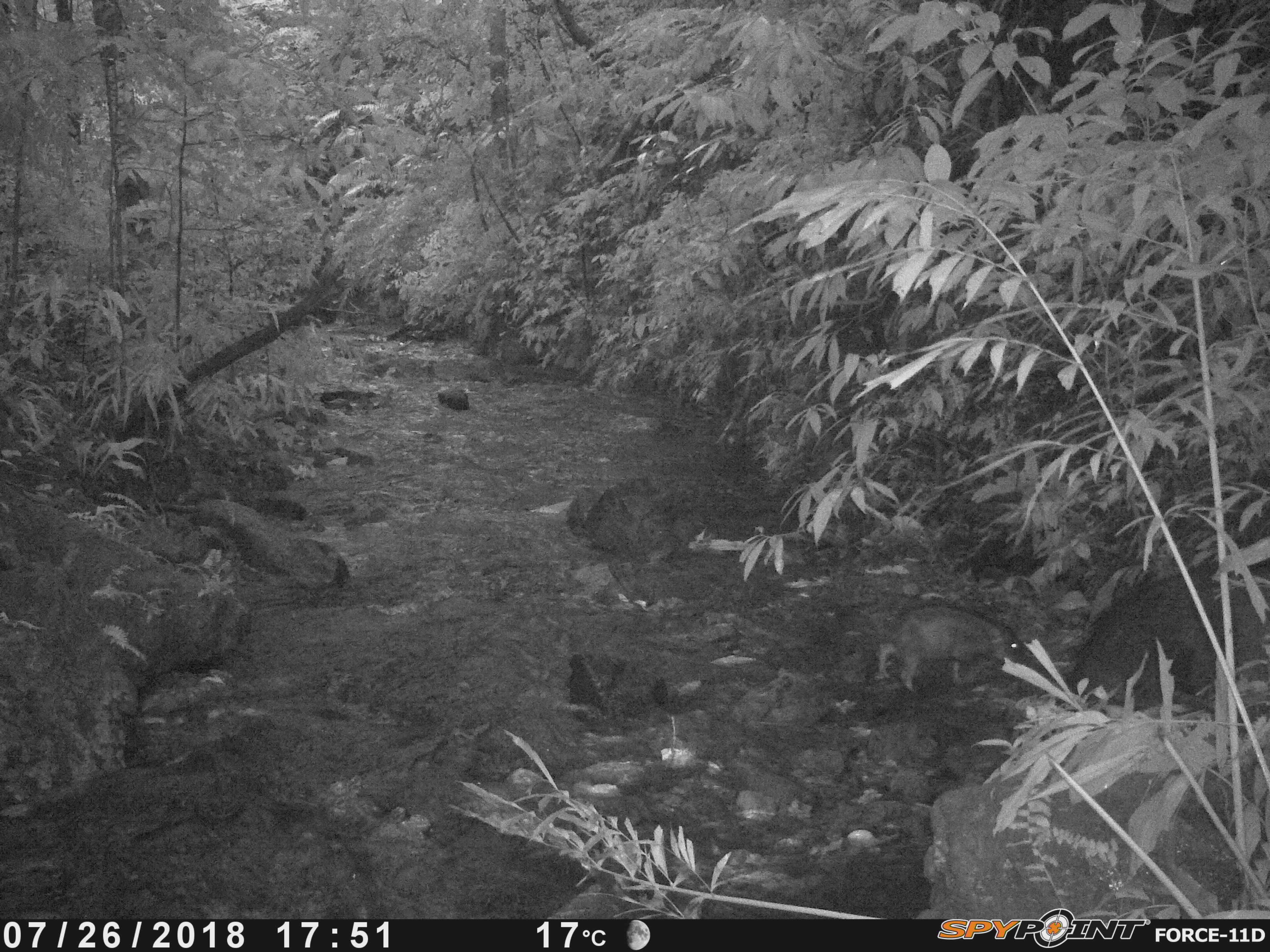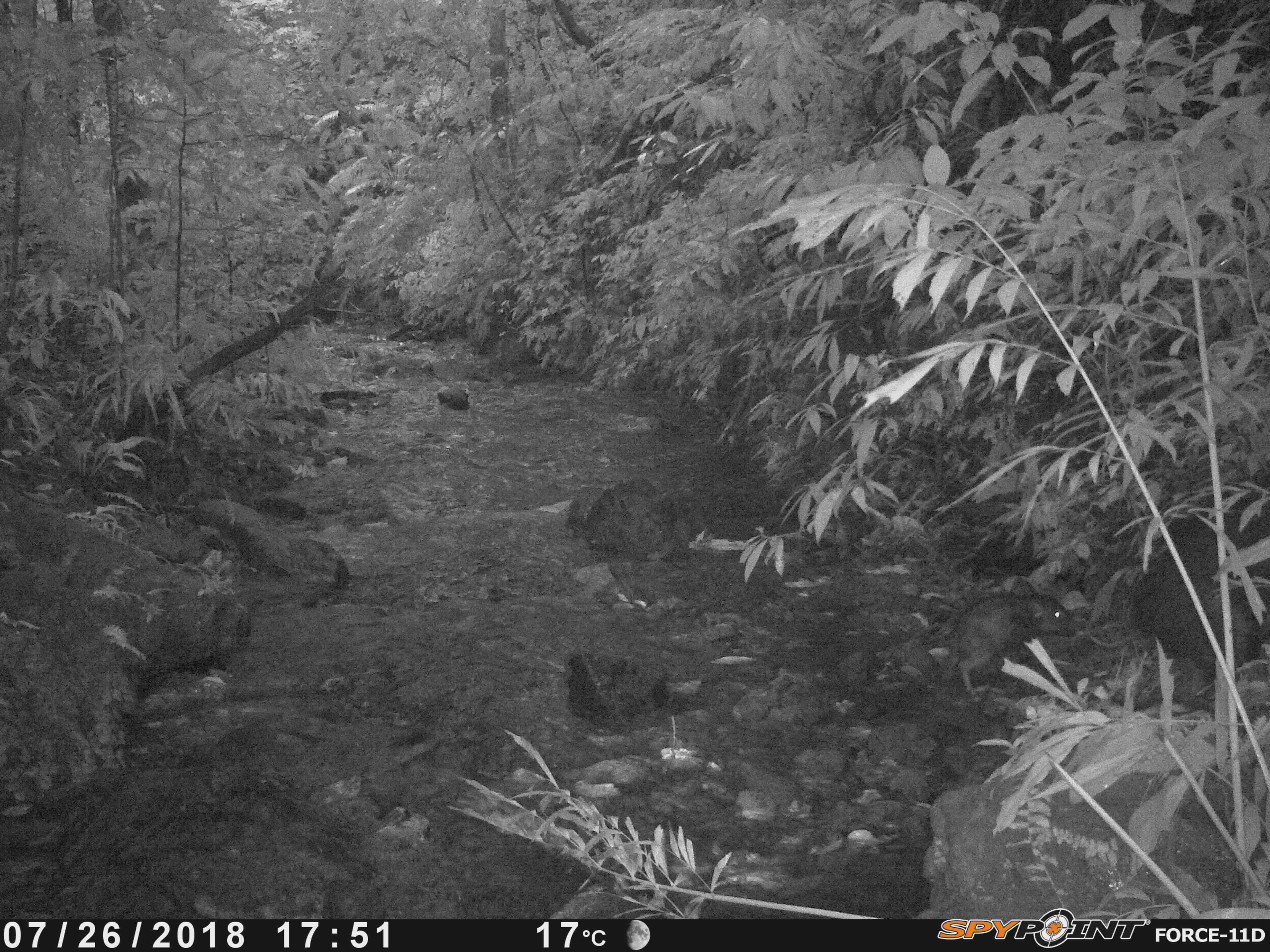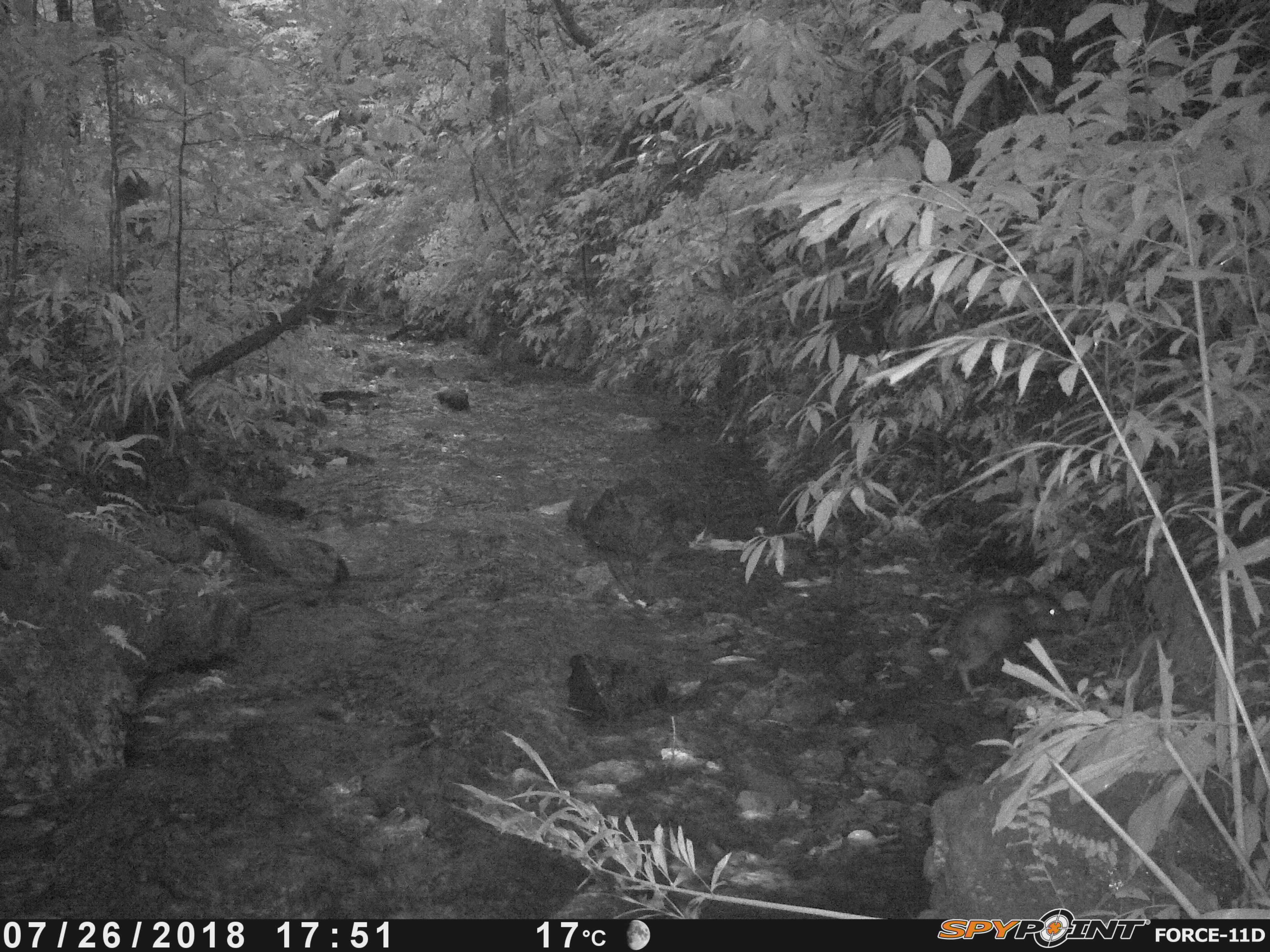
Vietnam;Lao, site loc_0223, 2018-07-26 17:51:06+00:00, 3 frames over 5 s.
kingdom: Animalia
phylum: Chordata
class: Mammalia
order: Artiodactyla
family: Suidae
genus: Sus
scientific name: Sus scrofa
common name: eurasian wild pig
Eurasian wild pig (Sus scrofa). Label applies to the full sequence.